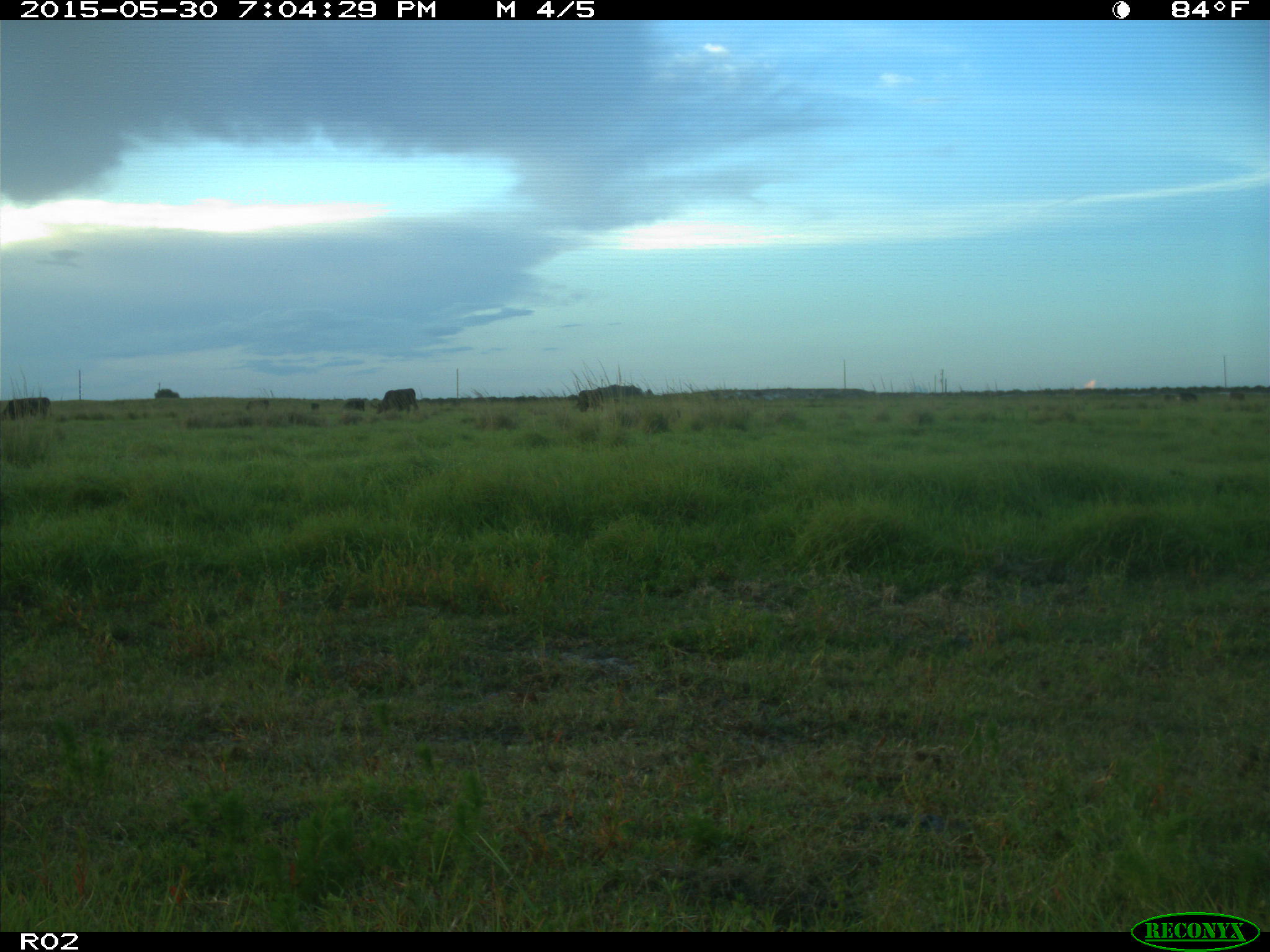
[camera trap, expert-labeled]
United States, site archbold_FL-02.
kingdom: Animalia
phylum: Chordata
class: Mammalia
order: Artiodactyla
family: Bovidae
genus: Bos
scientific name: Bos taurus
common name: domestic cow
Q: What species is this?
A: Bos taurus (domestic cow).